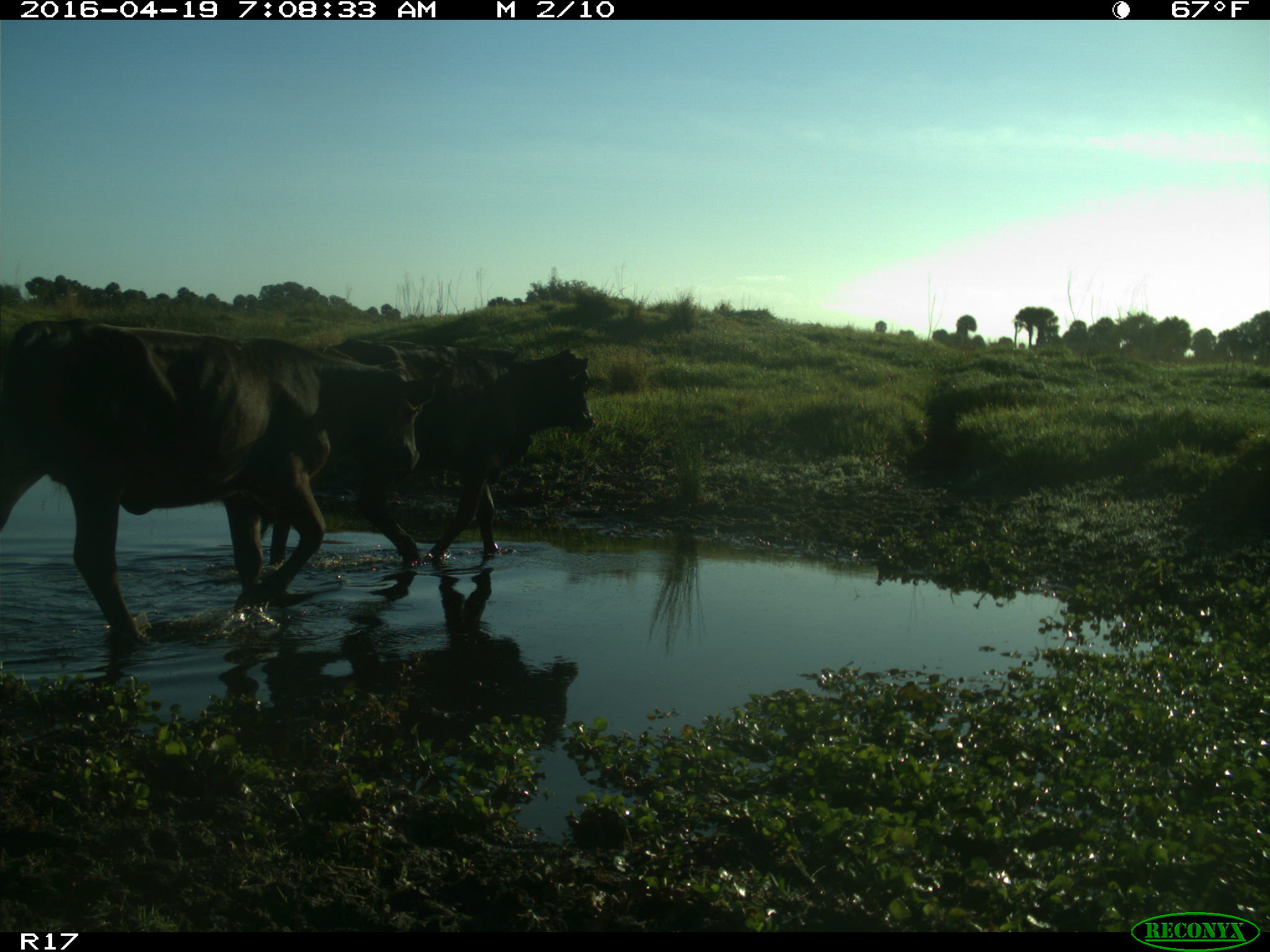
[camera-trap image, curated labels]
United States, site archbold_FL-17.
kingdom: Animalia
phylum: Chordata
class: Mammalia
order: Artiodactyla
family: Bovidae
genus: Bos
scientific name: Bos taurus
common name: domestic cow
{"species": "Bos taurus (domestic cow)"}